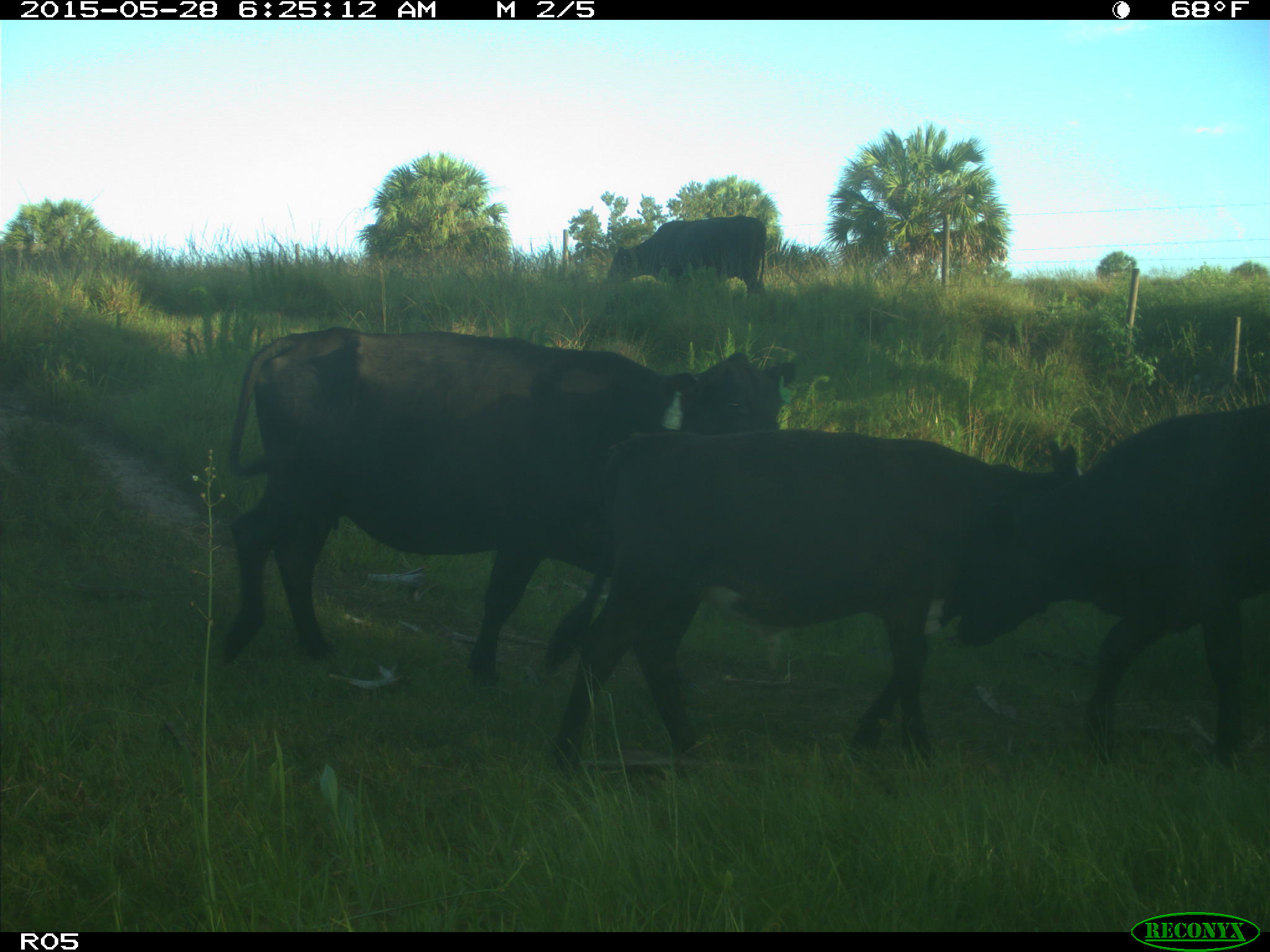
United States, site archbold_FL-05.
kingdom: Animalia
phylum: Chordata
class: Mammalia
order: Artiodactyla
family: Bovidae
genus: Bos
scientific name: Bos taurus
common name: domestic cow